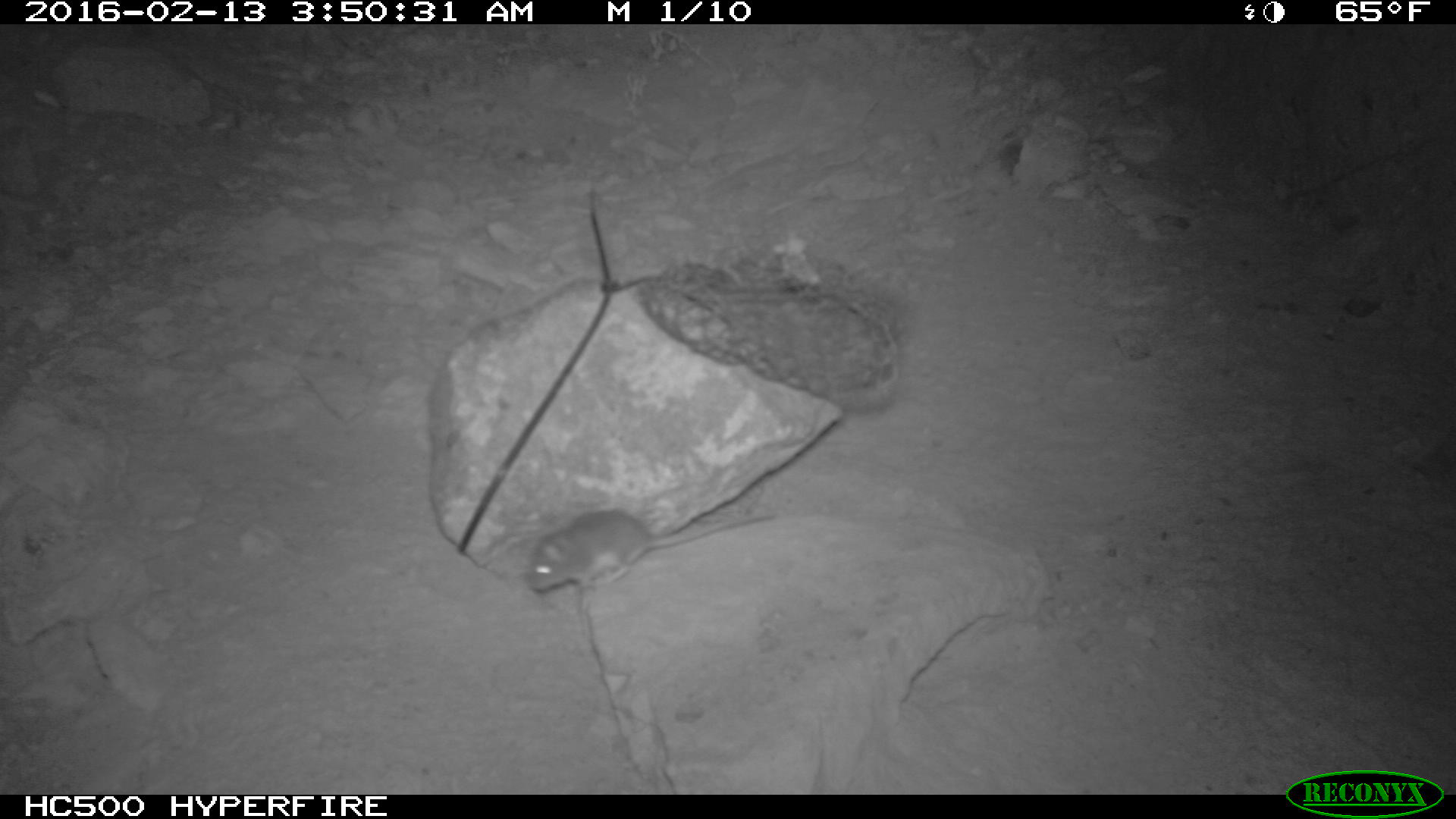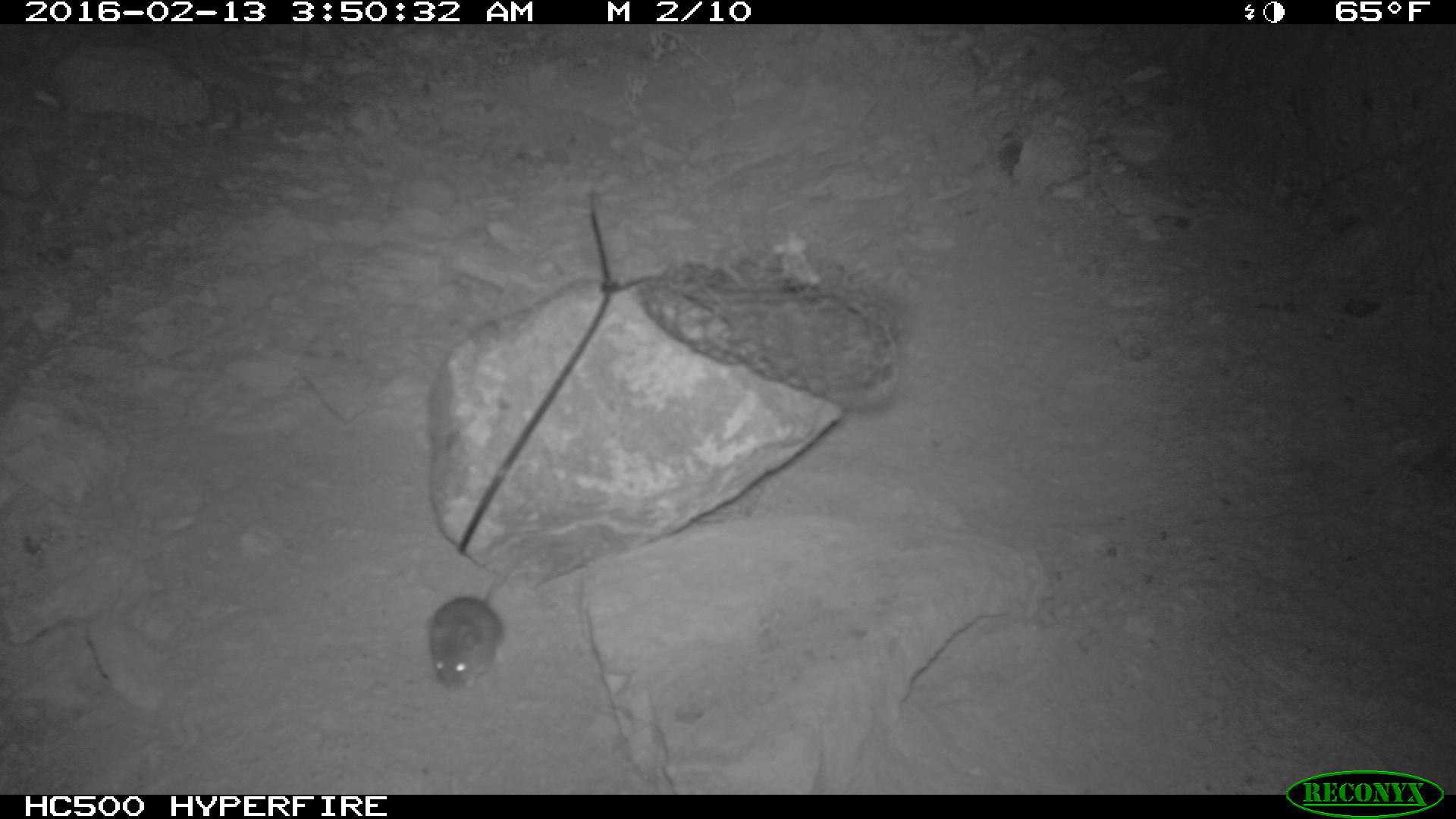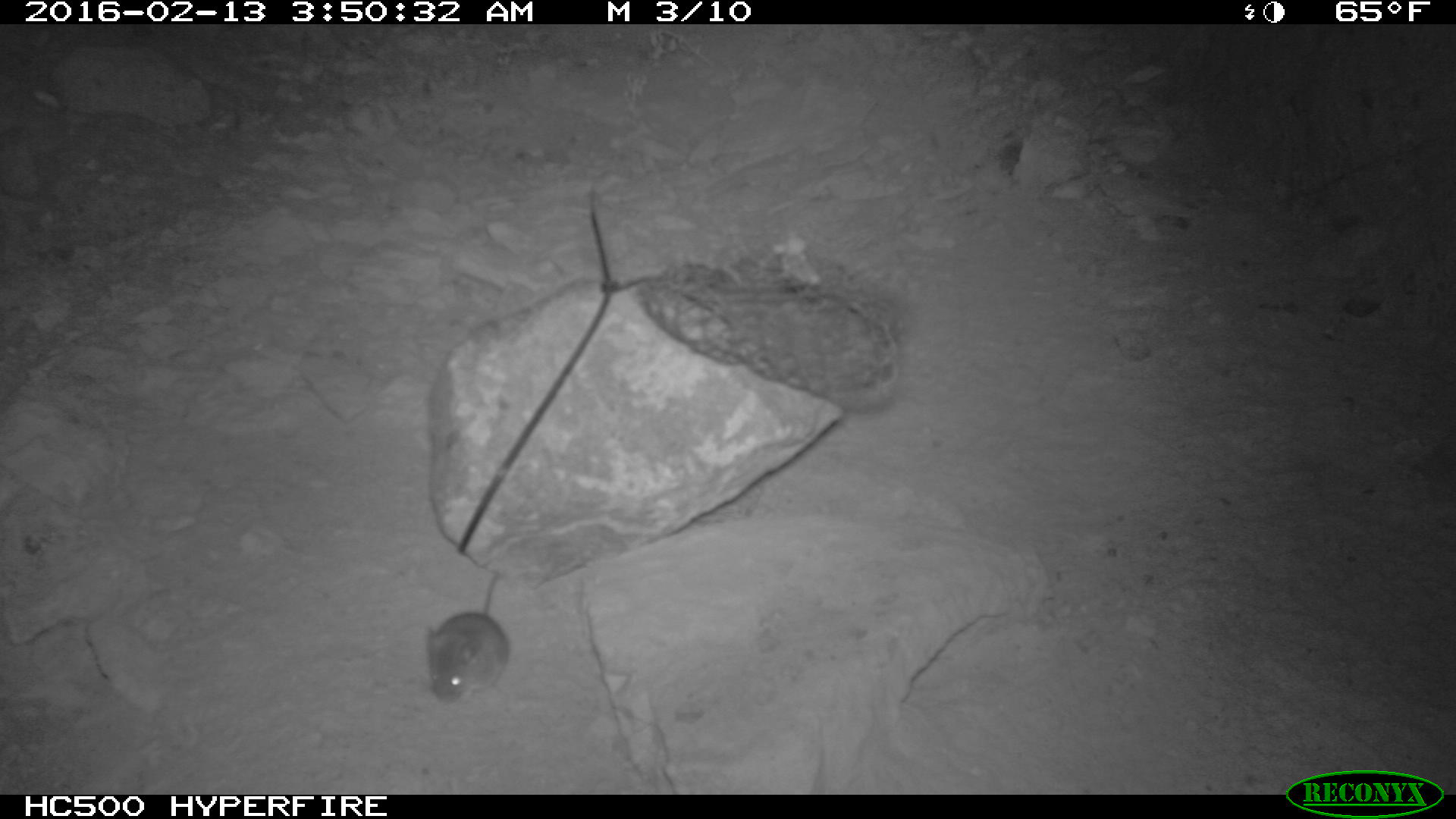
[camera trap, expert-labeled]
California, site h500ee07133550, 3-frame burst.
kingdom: Animalia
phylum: Chordata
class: Mammalia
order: Rodentia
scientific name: Rodentia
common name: rodent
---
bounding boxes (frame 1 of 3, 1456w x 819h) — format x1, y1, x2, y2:
rodent: 528, 508, 777, 613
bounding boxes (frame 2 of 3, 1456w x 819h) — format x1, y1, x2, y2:
rodent: 425, 541, 544, 695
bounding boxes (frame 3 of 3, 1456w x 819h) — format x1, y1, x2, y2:
rodent: 427, 570, 511, 705